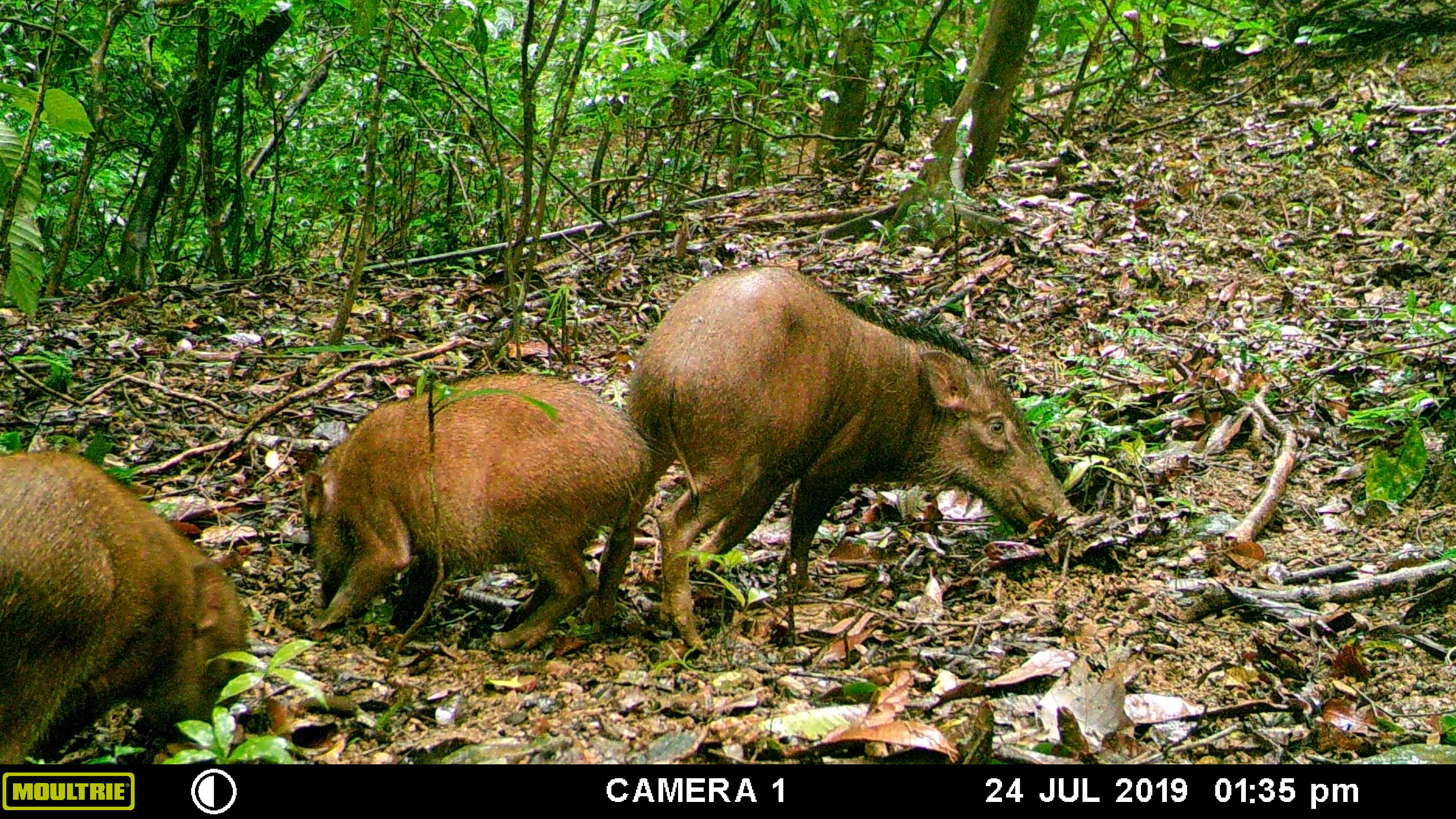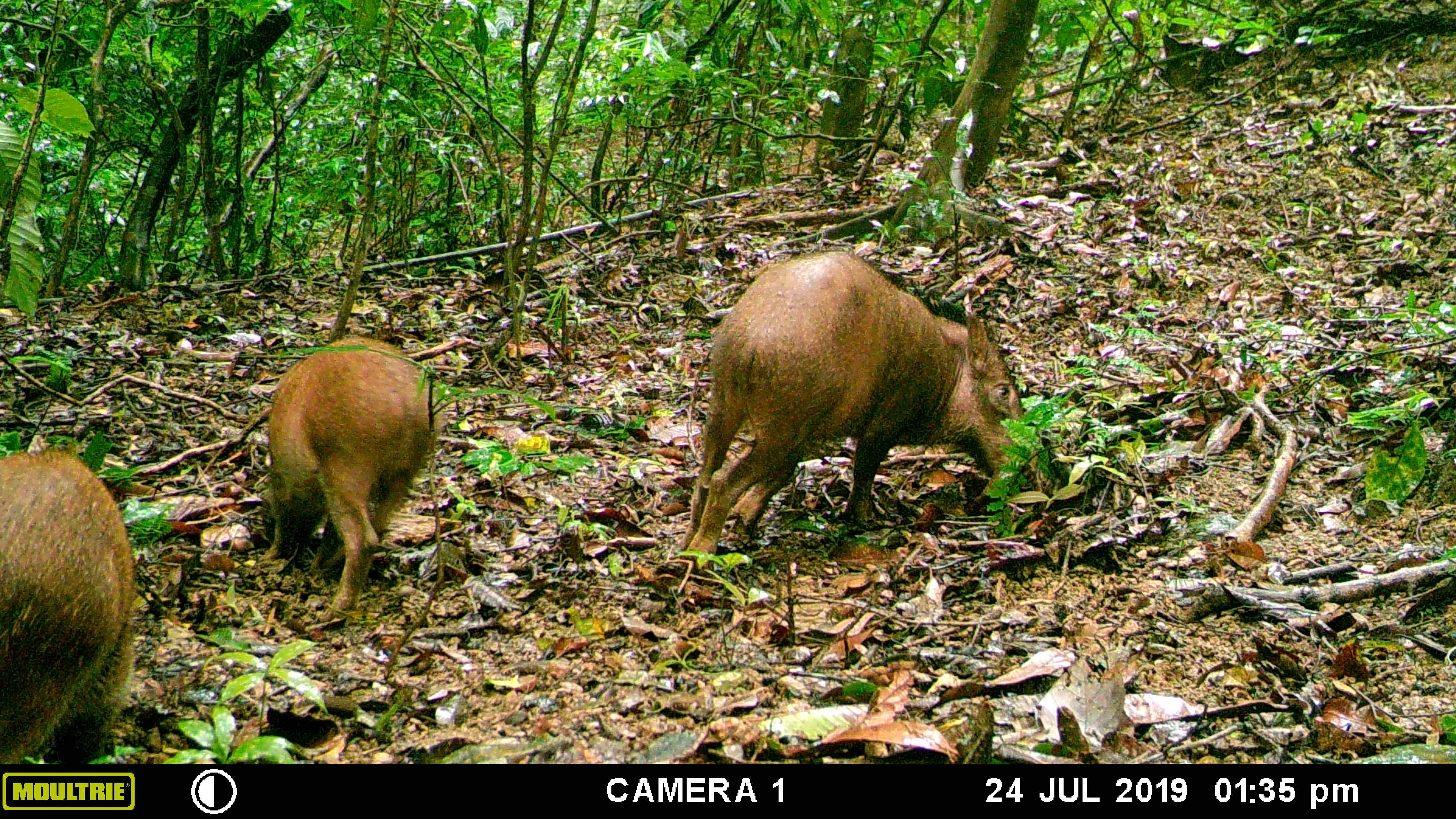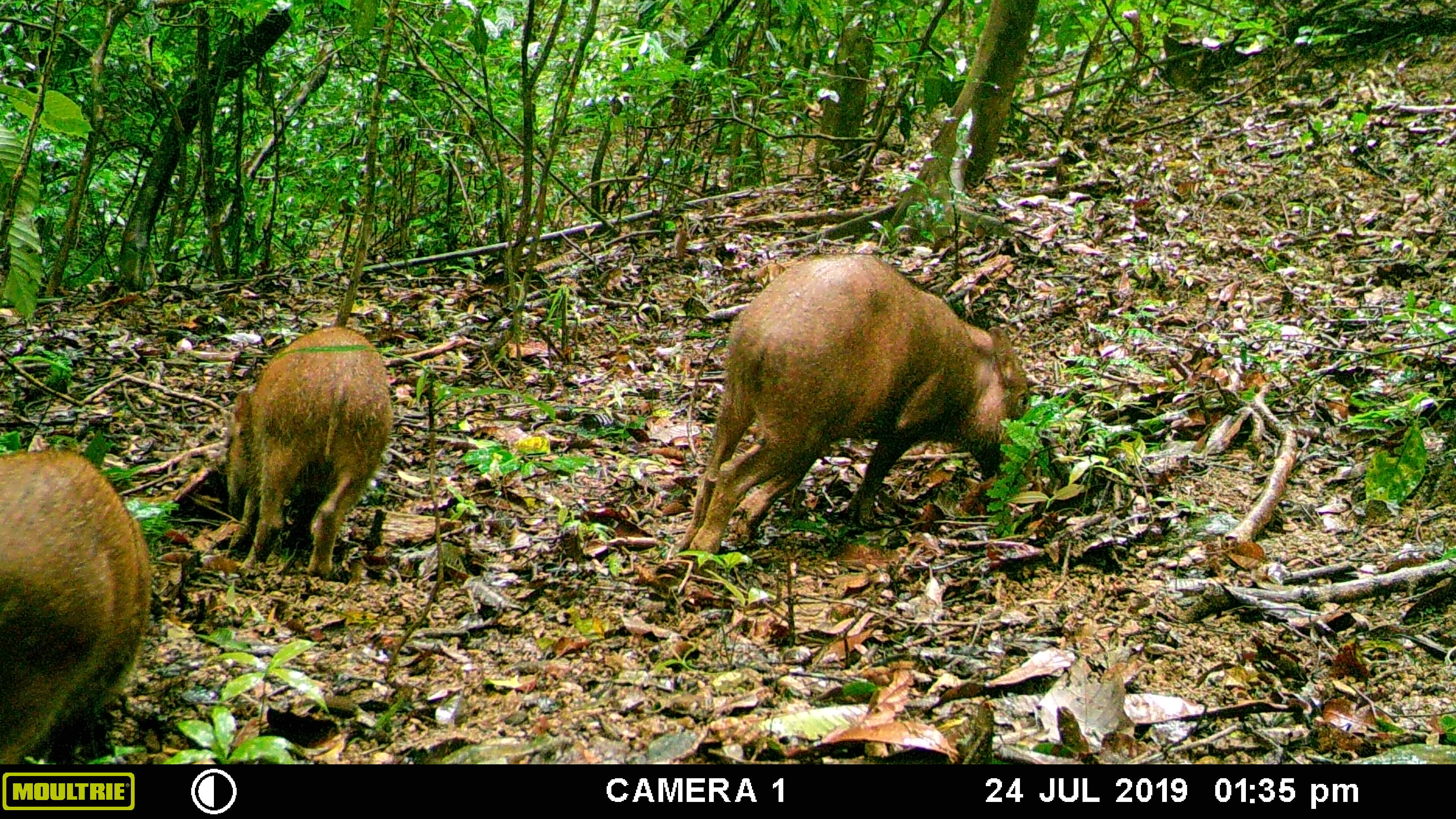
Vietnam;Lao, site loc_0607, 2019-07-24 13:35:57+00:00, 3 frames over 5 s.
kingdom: Animalia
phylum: Chordata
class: Mammalia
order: Artiodactyla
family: Suidae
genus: Sus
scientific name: Sus scrofa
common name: eurasian wild pig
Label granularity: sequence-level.